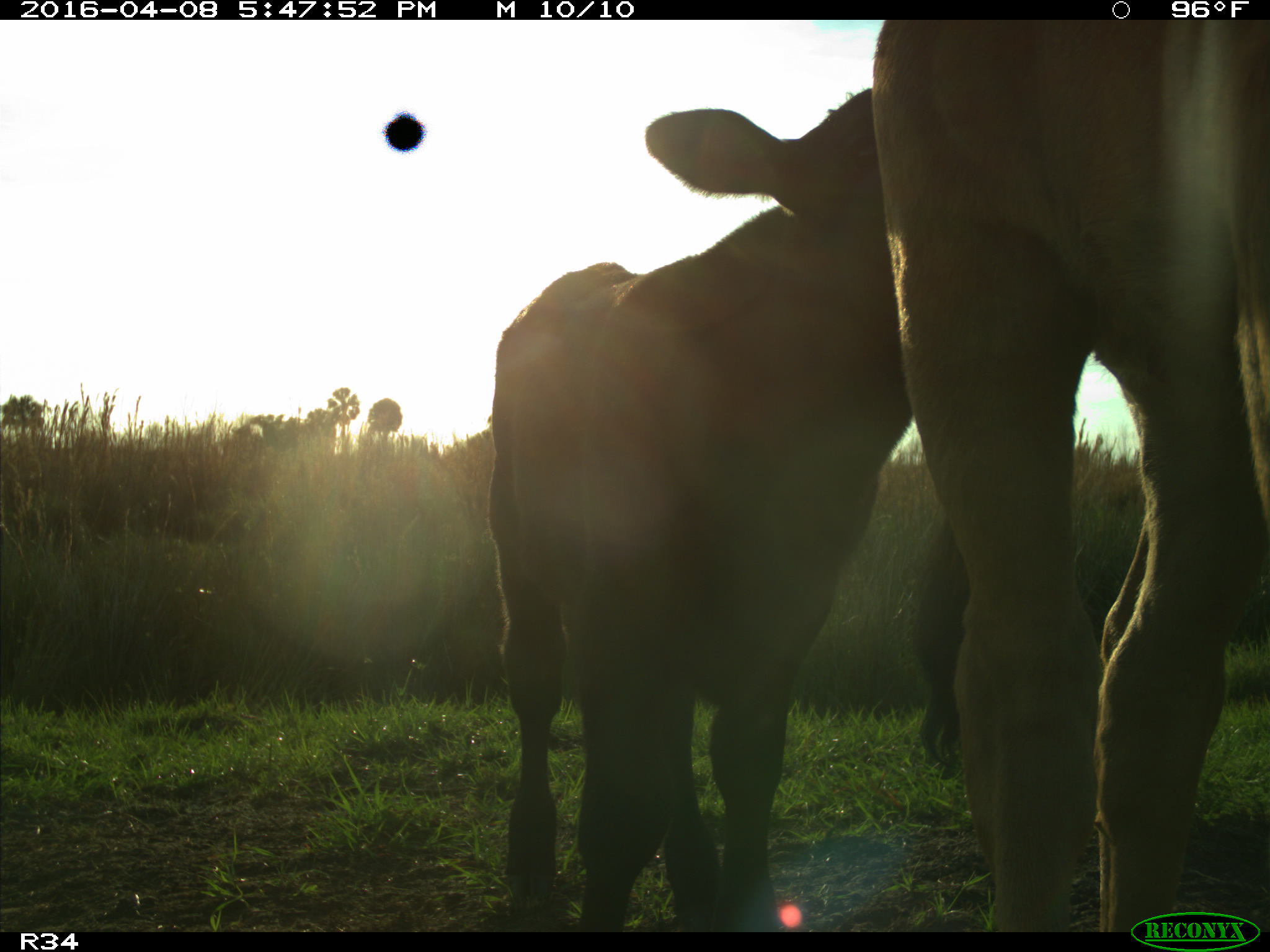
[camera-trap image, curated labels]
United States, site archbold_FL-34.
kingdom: Animalia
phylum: Chordata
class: Mammalia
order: Artiodactyla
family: Bovidae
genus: Bos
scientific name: Bos taurus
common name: domestic cow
Bos taurus (domestic cow).